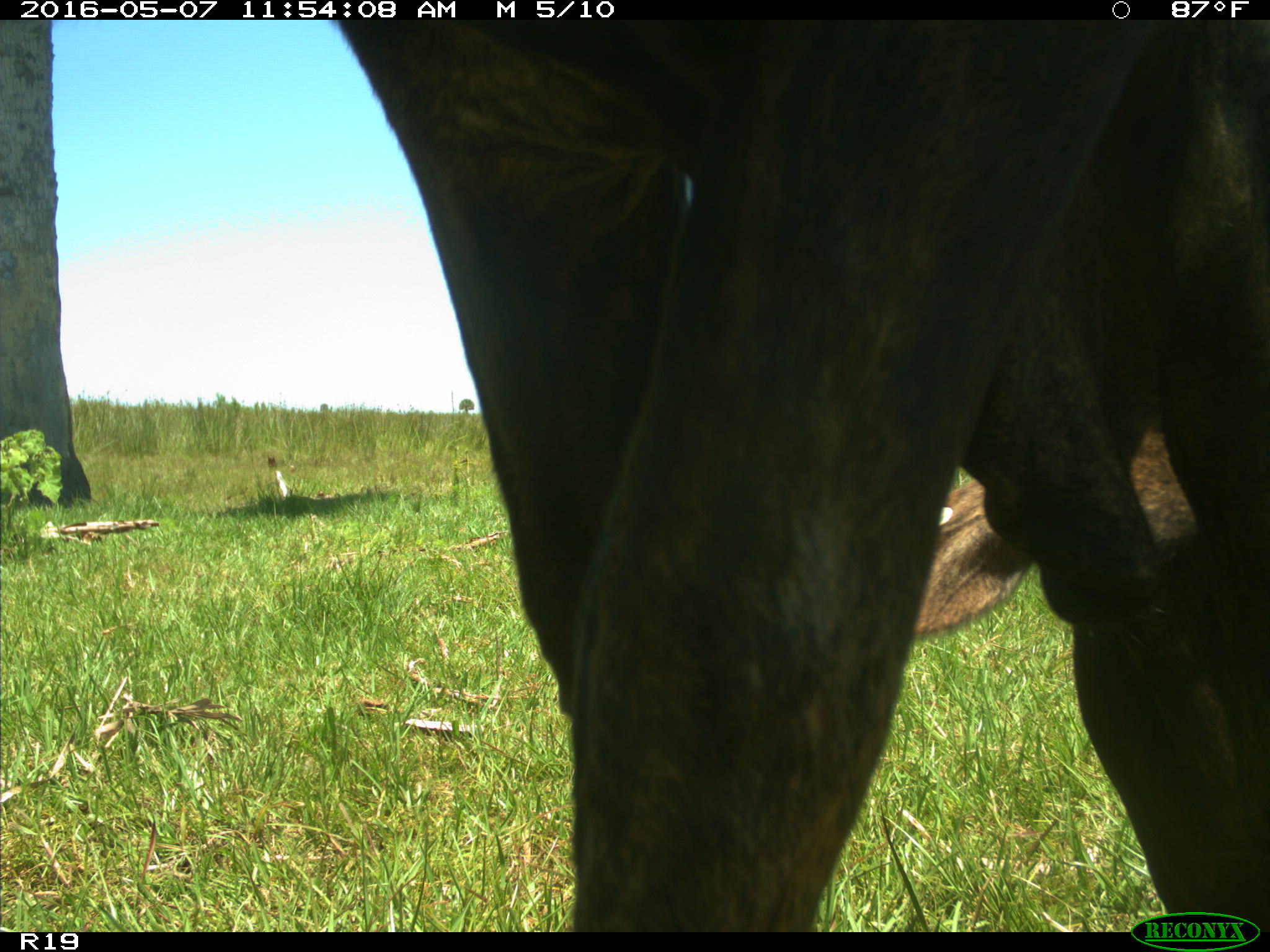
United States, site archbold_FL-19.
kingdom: Animalia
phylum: Chordata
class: Mammalia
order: Artiodactyla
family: Bovidae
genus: Bos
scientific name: Bos taurus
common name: domestic cow